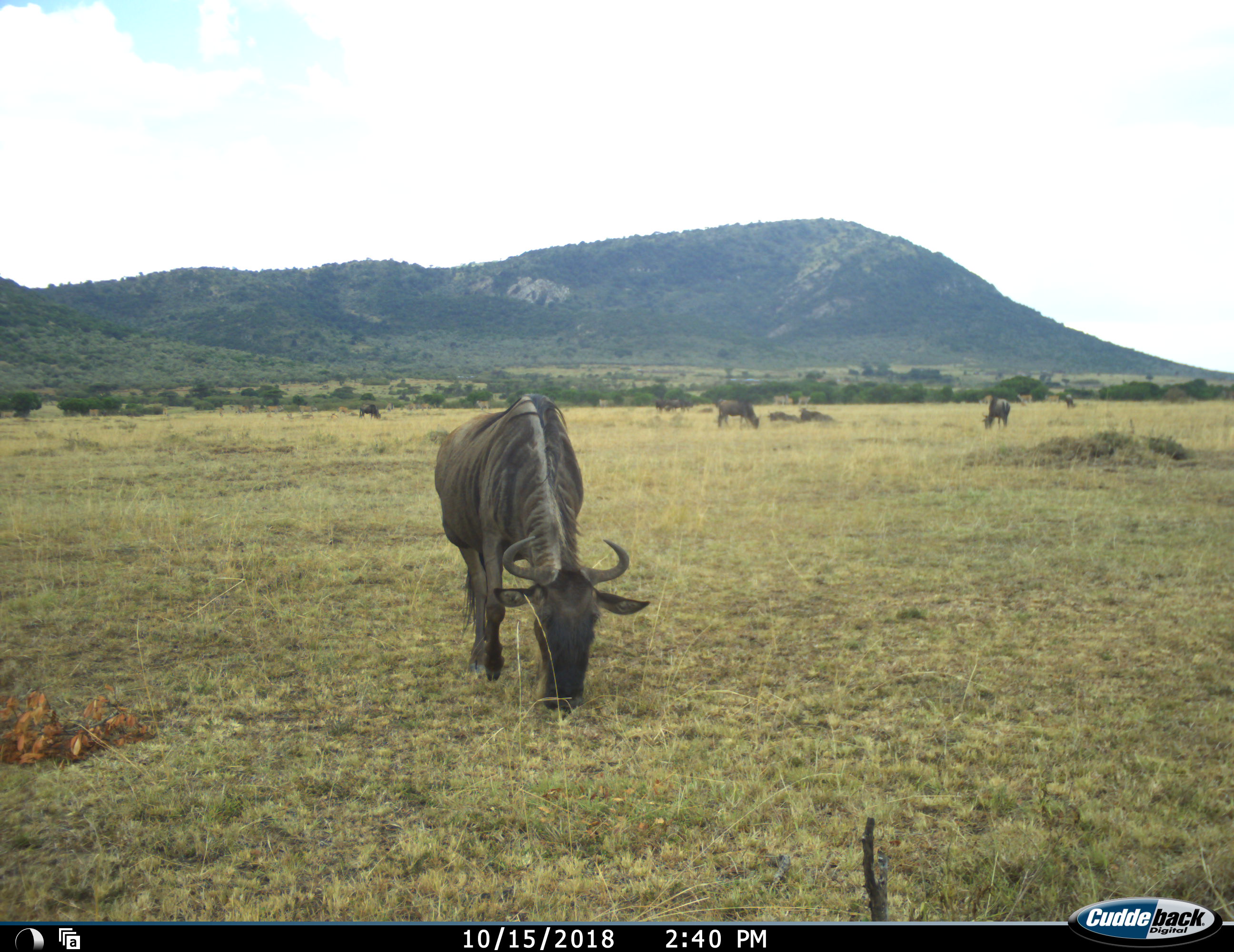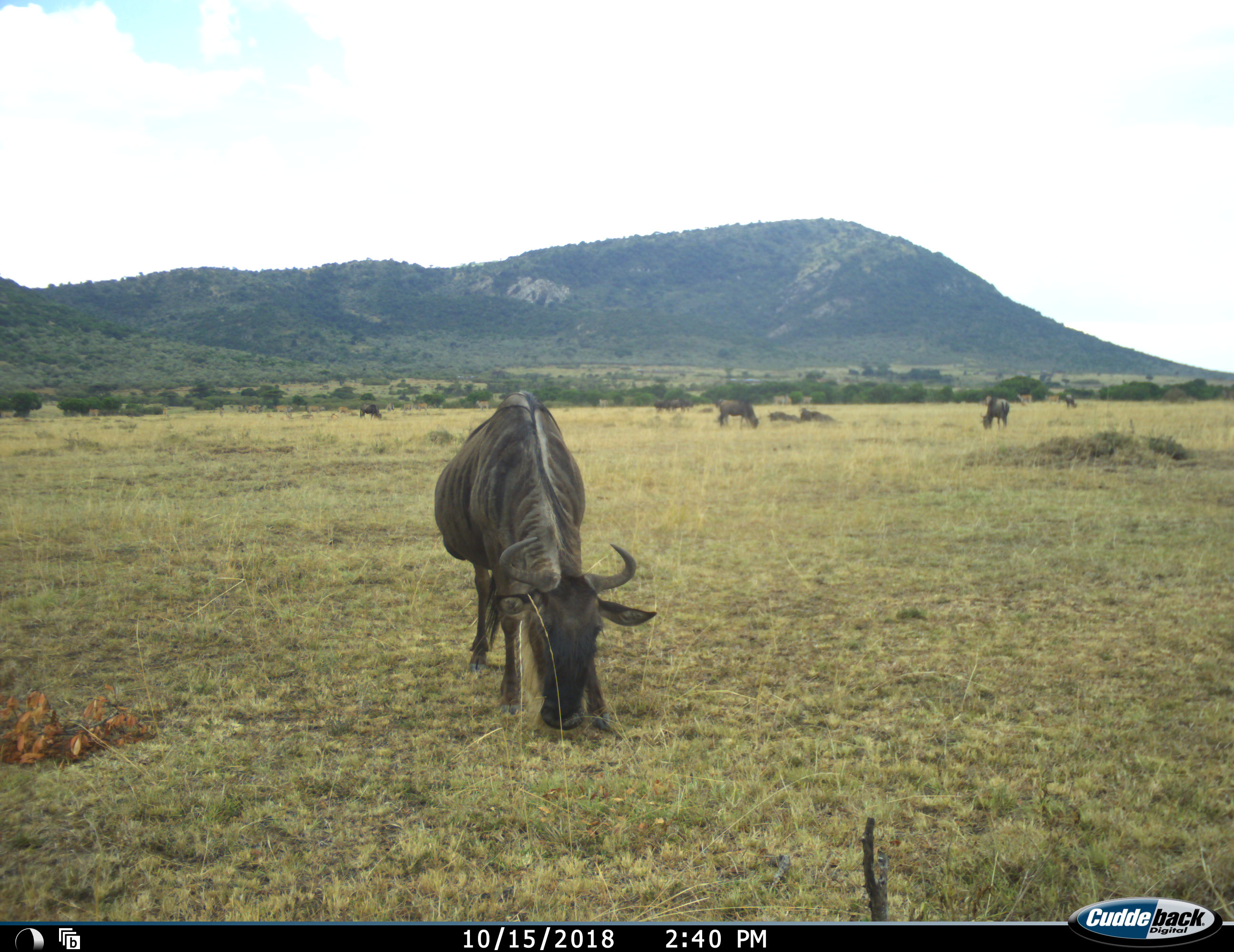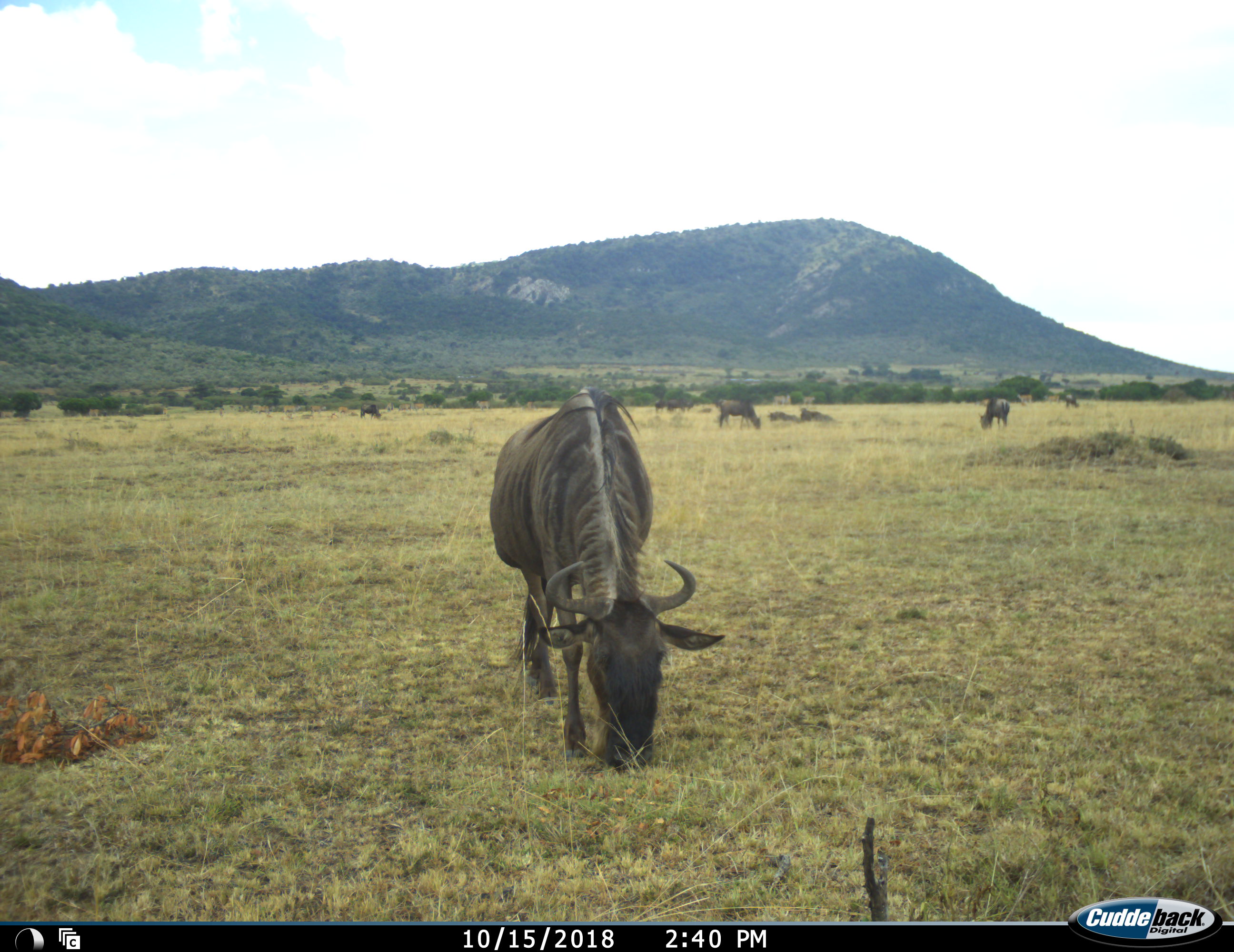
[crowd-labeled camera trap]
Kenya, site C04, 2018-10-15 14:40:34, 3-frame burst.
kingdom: Animalia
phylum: Chordata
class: Mammalia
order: Artiodactyla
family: Bovidae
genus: Connochaetes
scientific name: Connochaetes taurinus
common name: common wildebeest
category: wildebeest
Wildebeest (common wildebeest) (Connochaetes taurinus), count 8. Behavior (volunteer vote fractions): standing 33%, resting 44%, moving 22%, interacting 0%. Young present (vote fraction): 0%. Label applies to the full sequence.